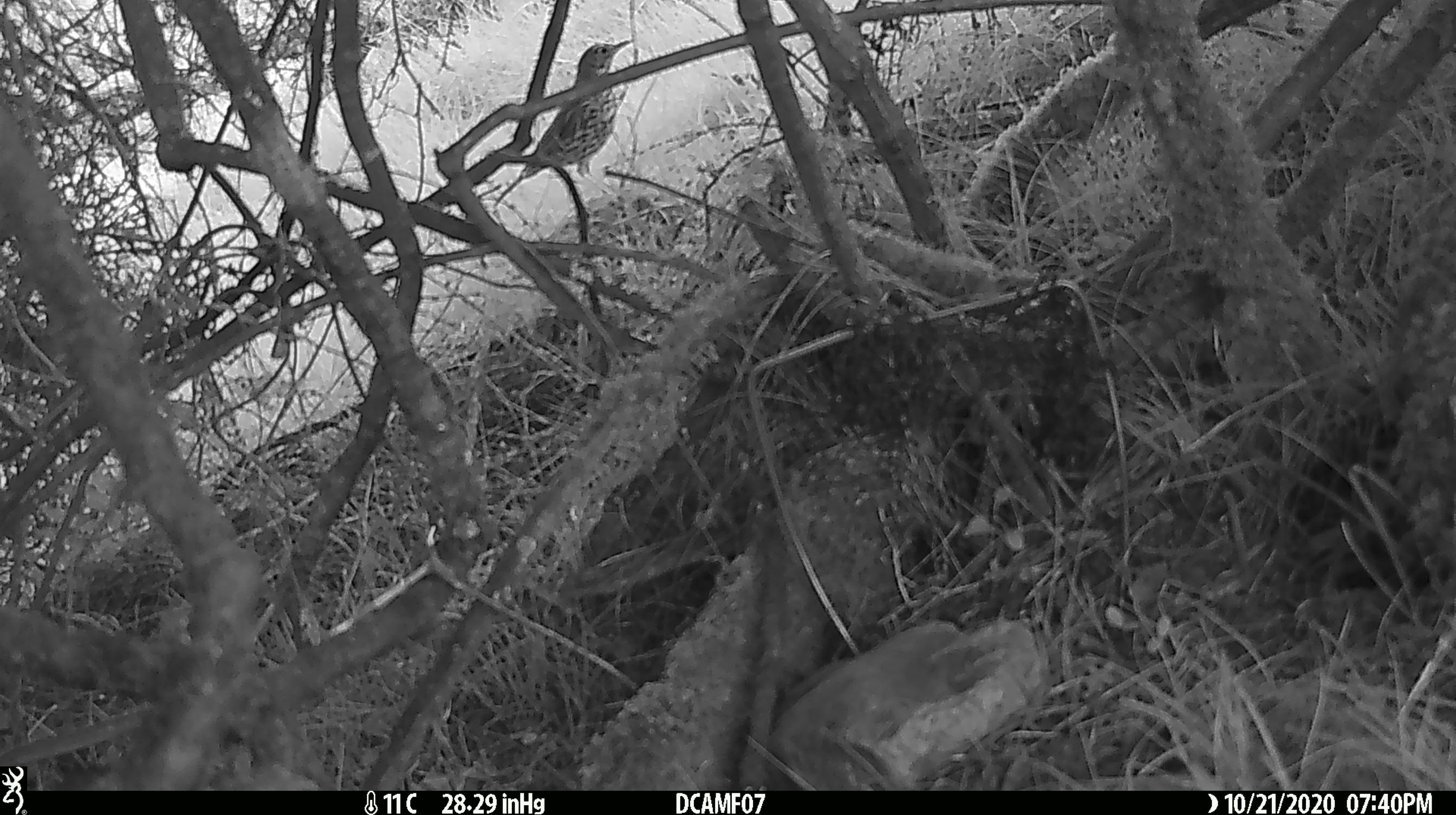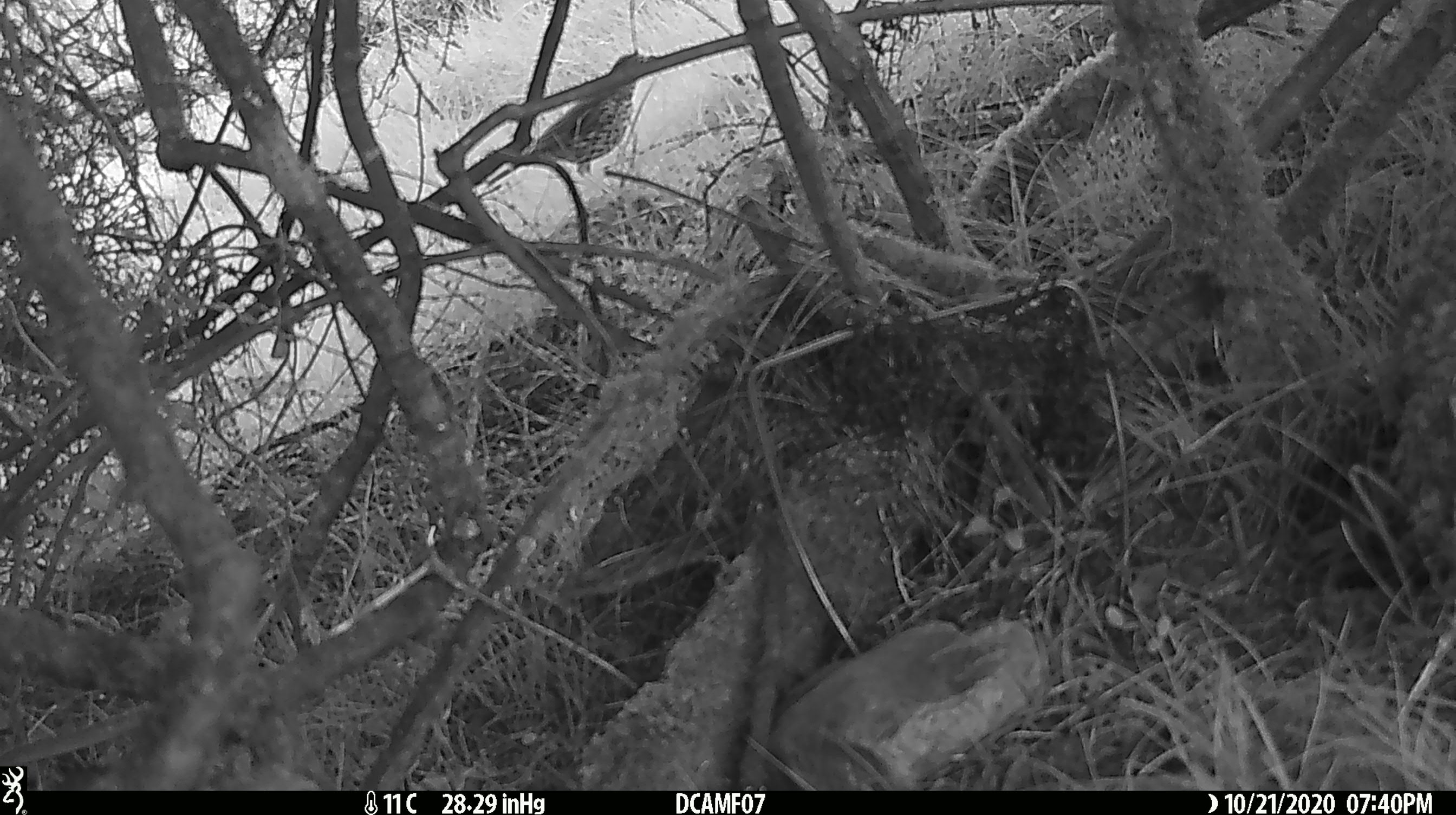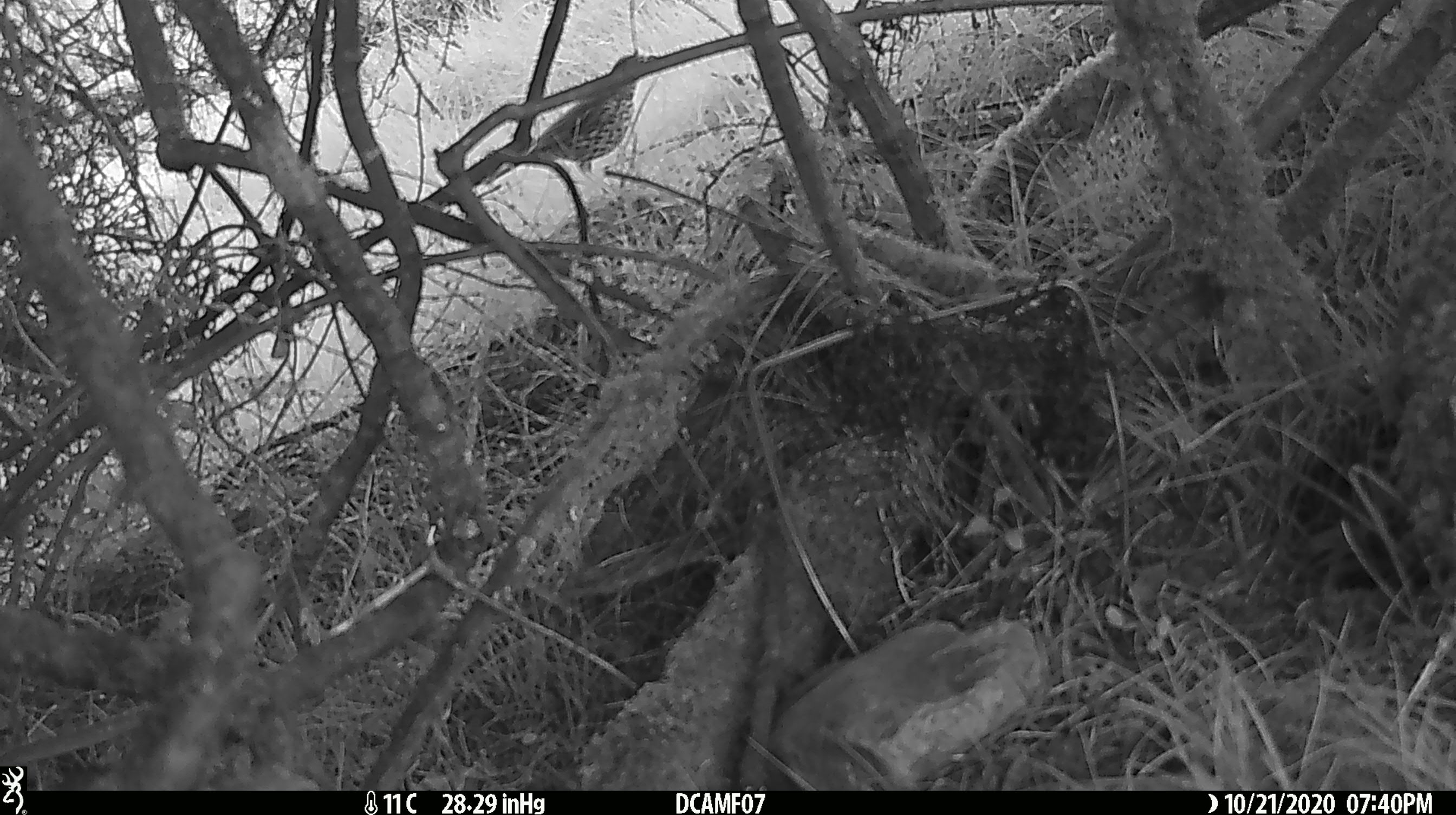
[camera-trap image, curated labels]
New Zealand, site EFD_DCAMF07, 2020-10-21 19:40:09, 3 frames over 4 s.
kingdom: Animalia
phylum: Chordata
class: Aves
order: Passeriformes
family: Turdidae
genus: Turdus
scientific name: Turdus philomelos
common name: song thrush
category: thrush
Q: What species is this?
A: Thrush (song thrush) (Turdus philomelos).